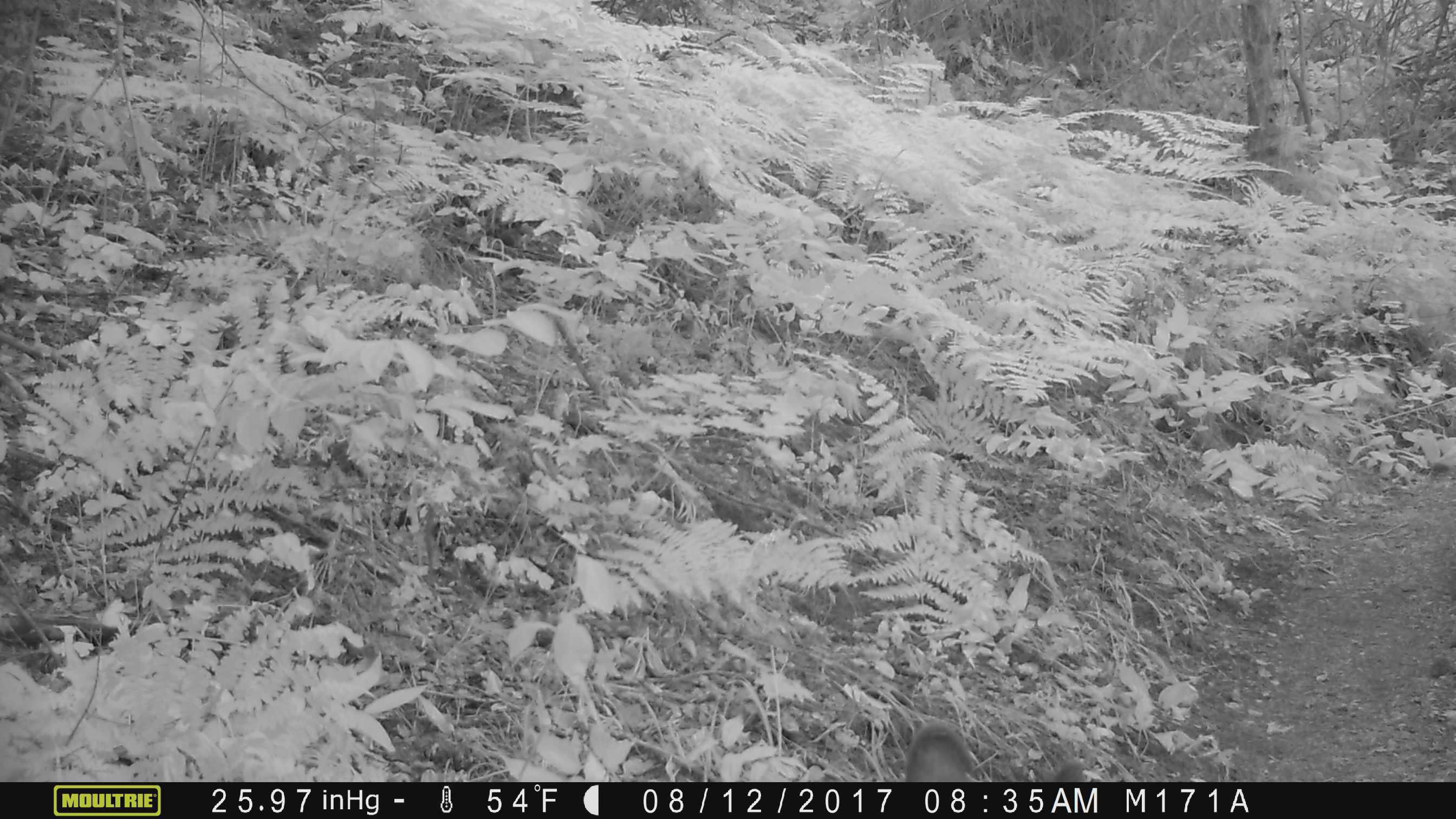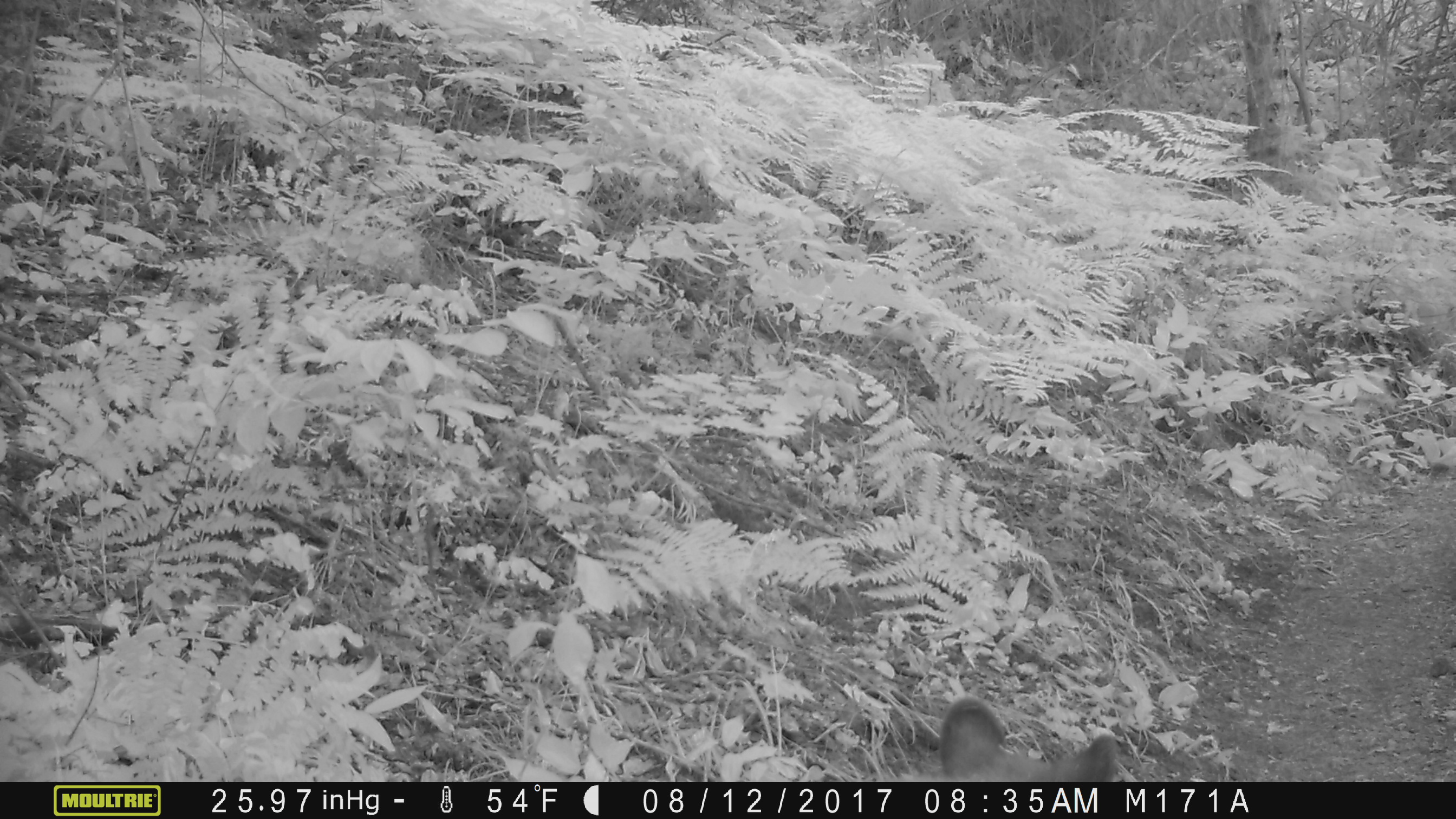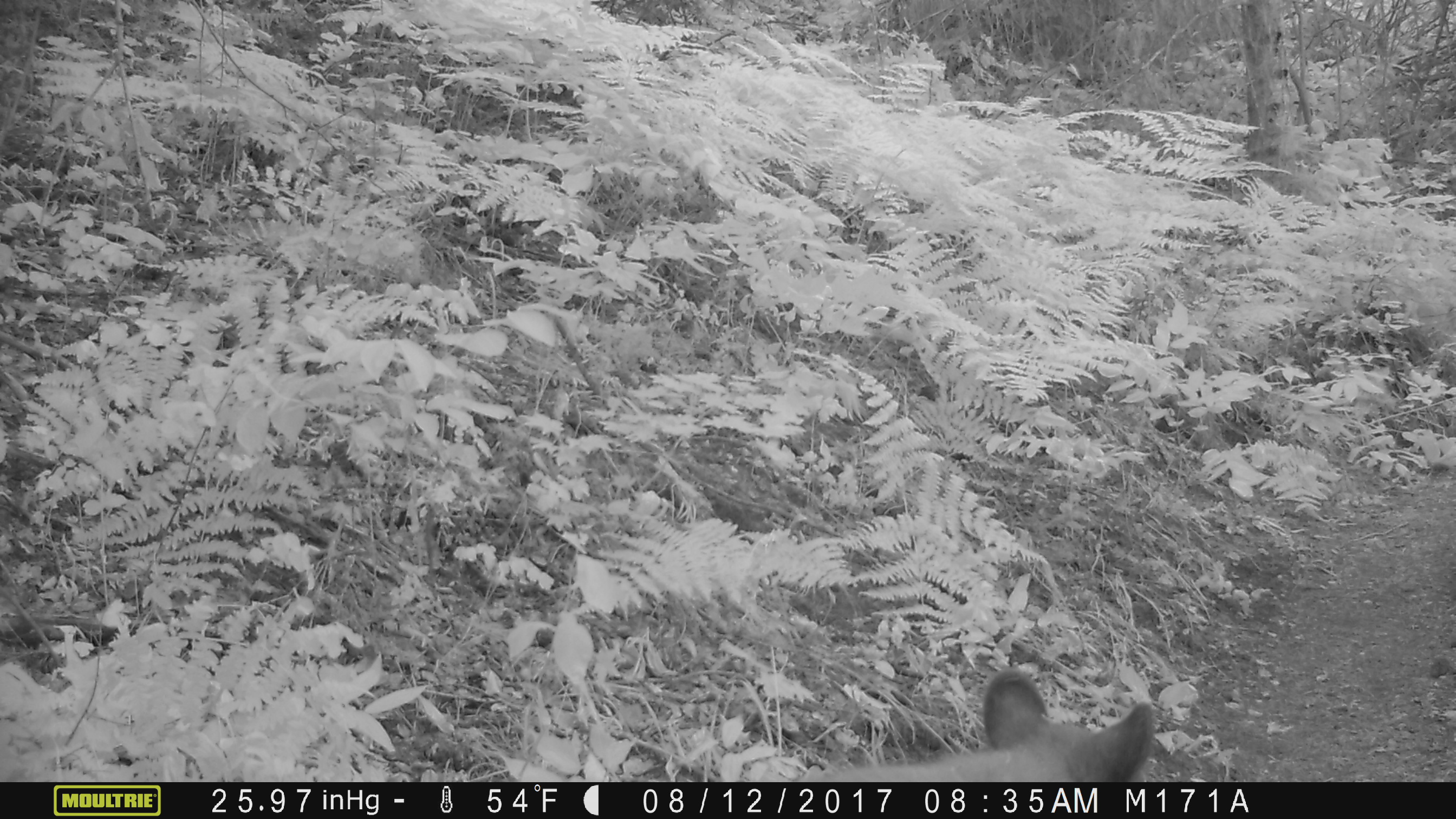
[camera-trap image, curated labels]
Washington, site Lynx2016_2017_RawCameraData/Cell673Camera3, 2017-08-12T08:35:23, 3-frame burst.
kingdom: Animalia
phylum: Chordata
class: Mammalia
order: Carnivora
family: Ursidae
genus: Ursus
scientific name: Ursus americanus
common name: american black bear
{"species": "Ursus americanus (american black bear)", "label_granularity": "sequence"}